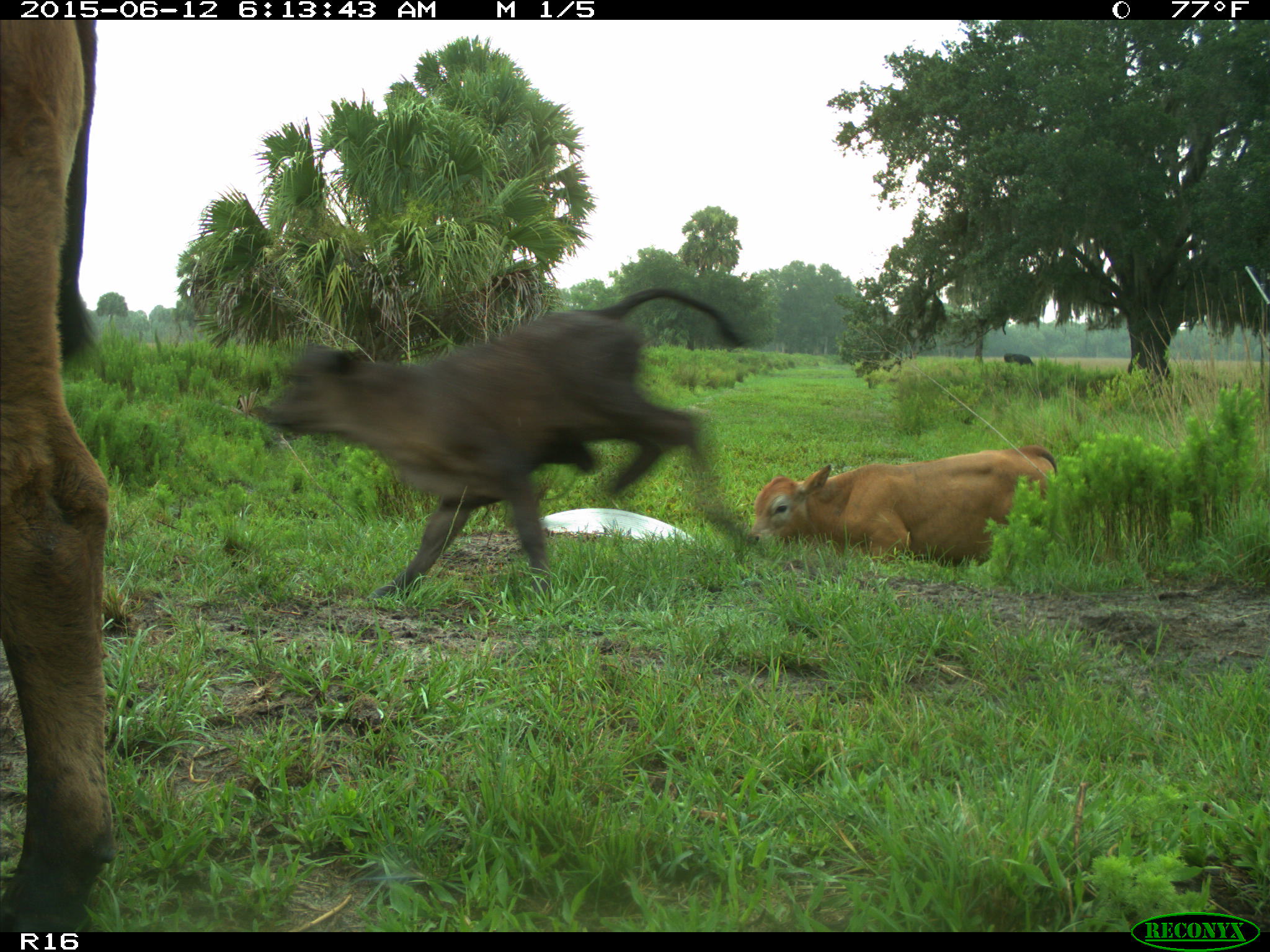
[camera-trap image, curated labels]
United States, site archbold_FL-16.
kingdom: Animalia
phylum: Chordata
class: Mammalia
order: Artiodactyla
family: Bovidae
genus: Bos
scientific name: Bos taurus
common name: domestic cow